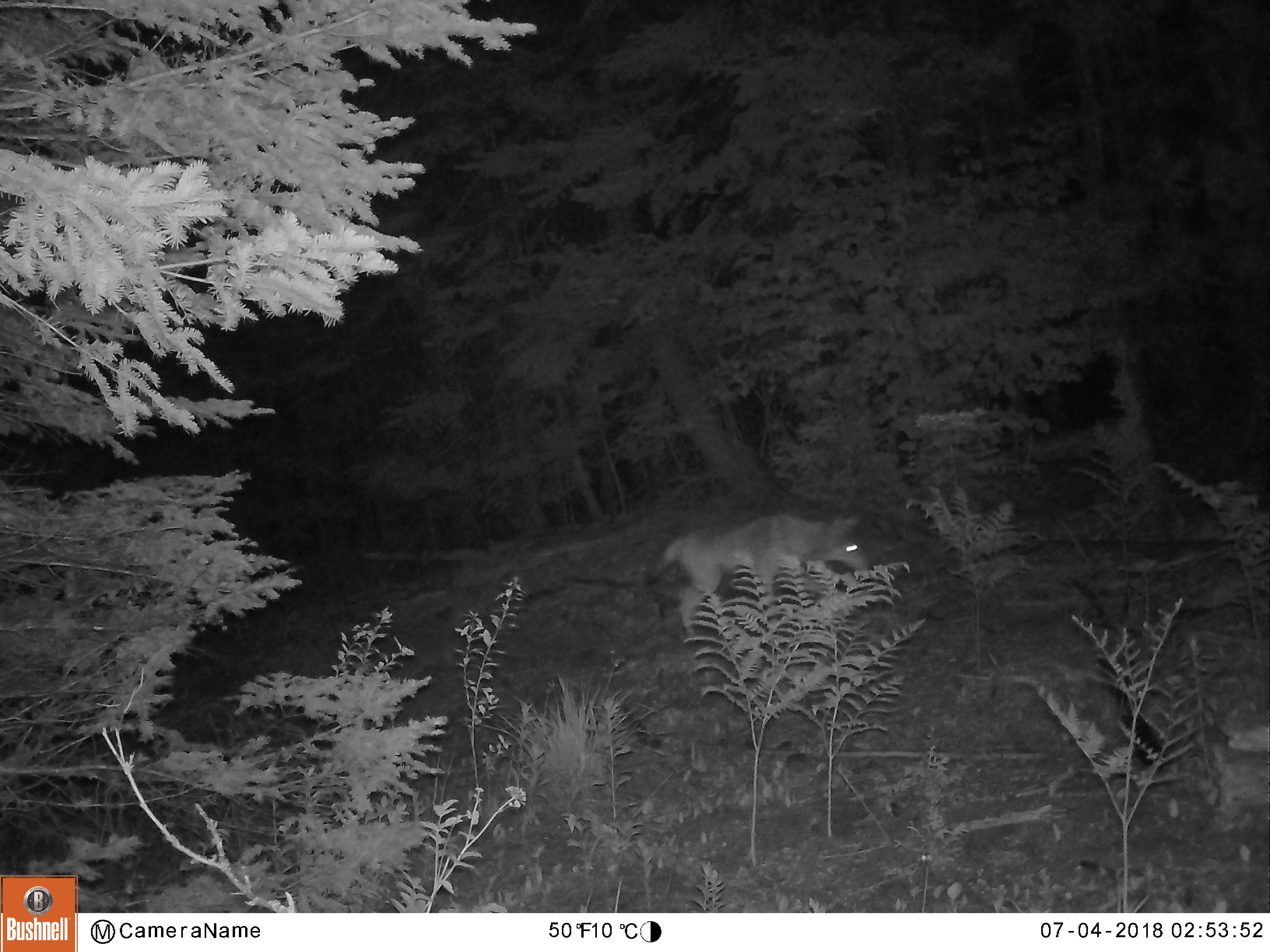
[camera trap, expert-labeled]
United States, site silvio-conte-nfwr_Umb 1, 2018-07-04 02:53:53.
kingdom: Animalia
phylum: Chordata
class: Mammalia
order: Carnivora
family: Canidae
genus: Canis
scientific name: Canis latrans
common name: coyote